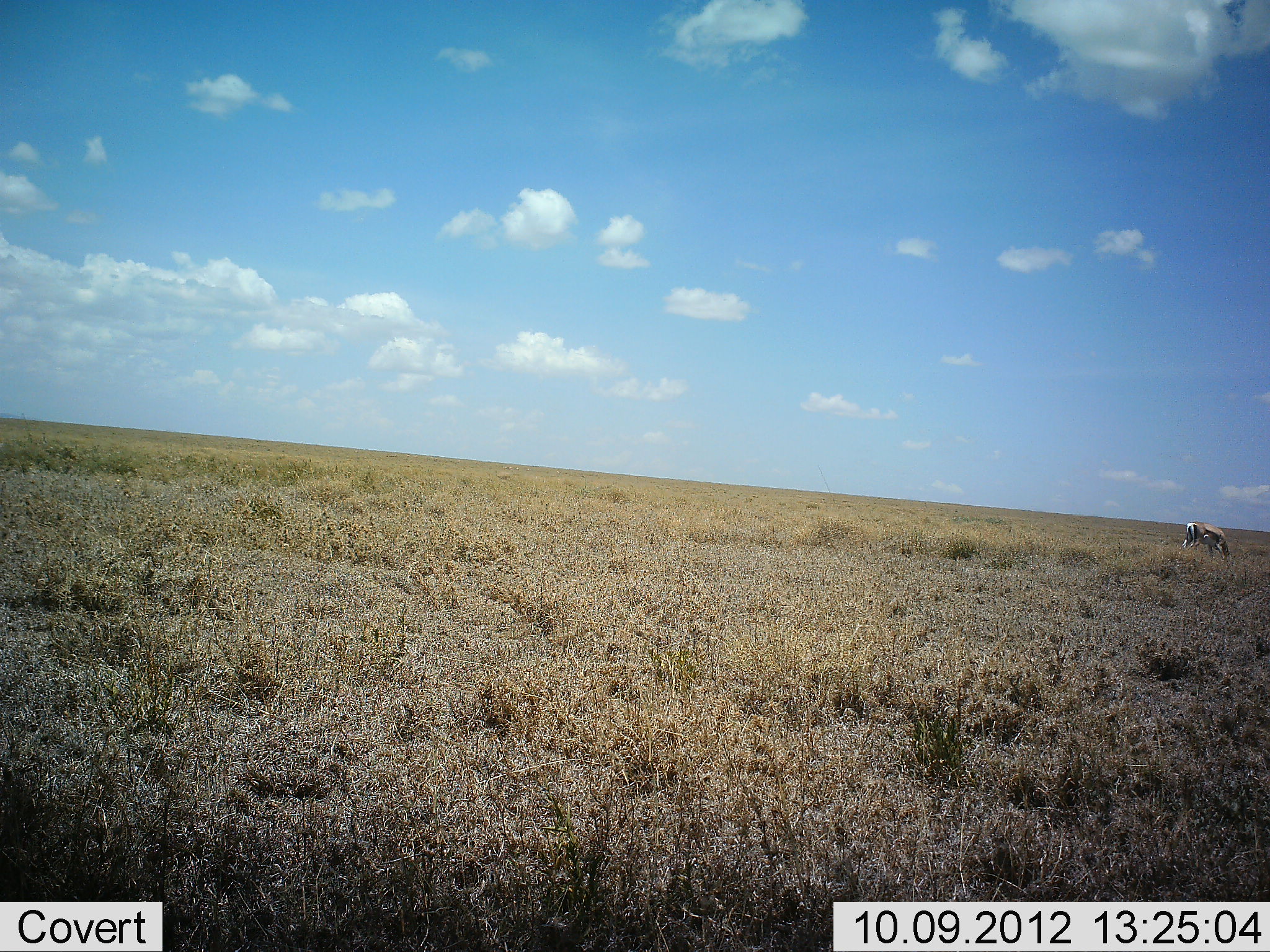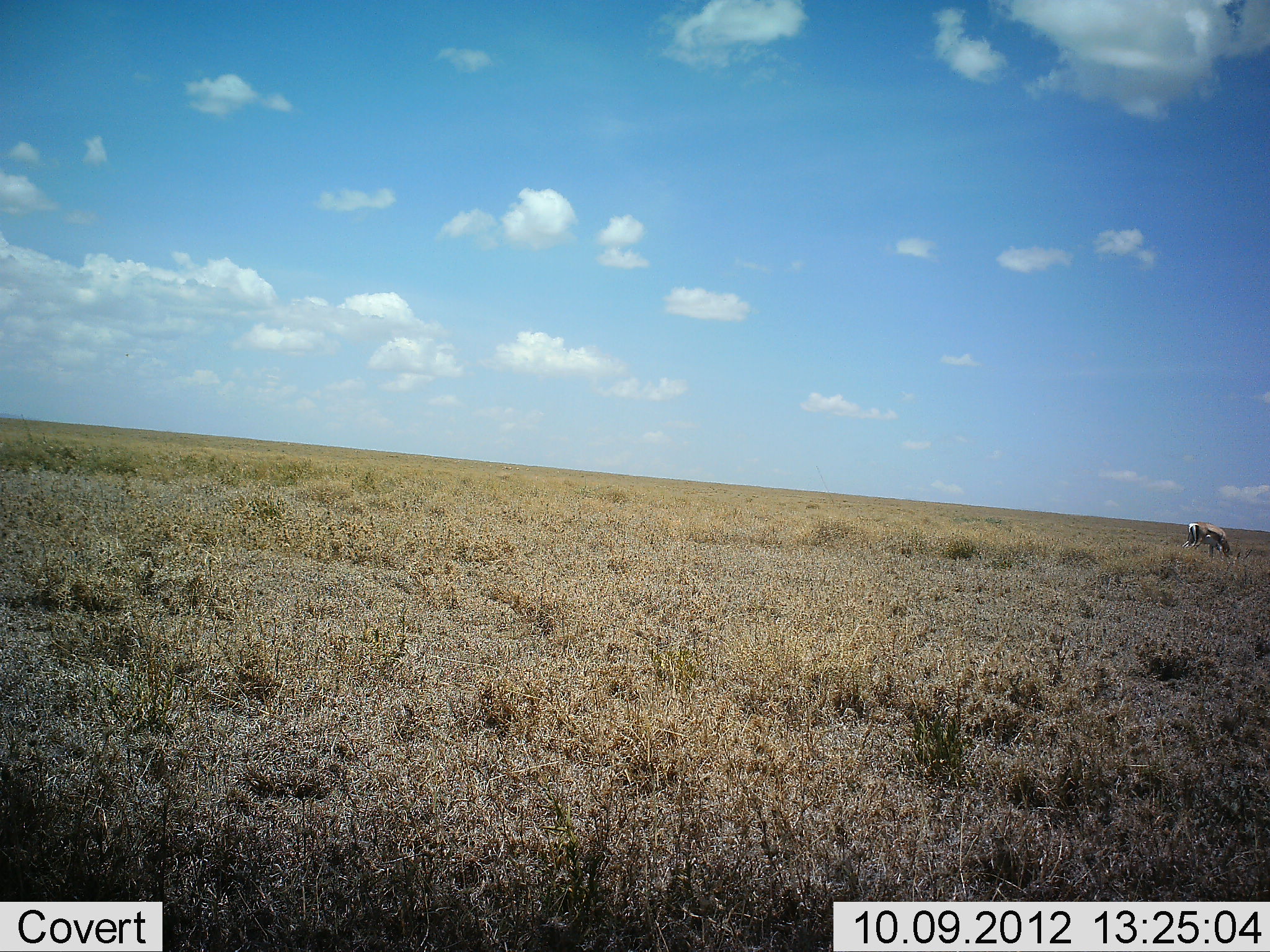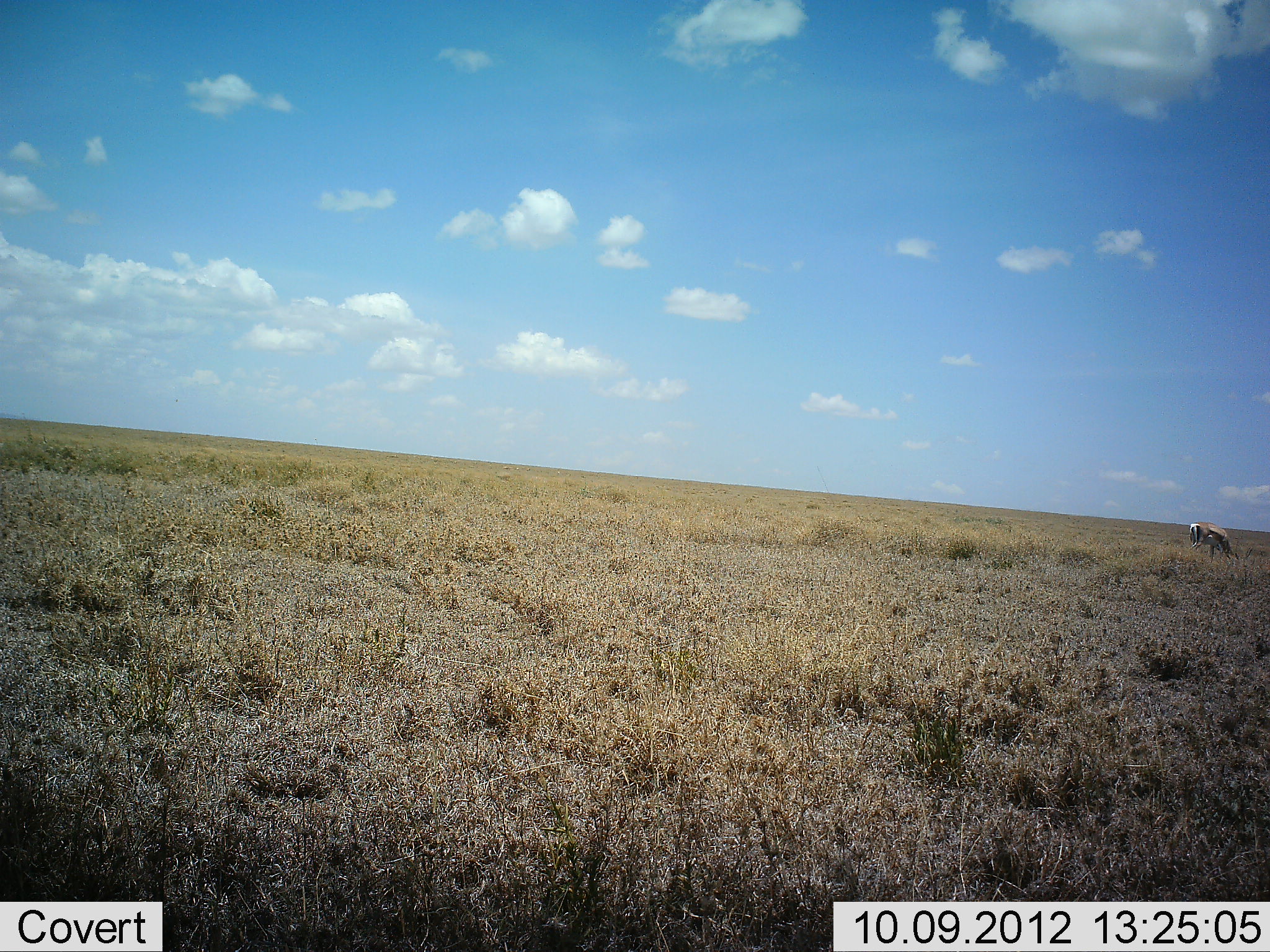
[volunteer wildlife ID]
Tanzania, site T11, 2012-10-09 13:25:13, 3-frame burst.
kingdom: Animalia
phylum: Chordata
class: Mammalia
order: Artiodactyla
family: Bovidae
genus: Eudorcas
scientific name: Eudorcas thomsonii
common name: thomson's gazelle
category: gazellethomsons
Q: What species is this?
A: Gazellethomsons (thomson's gazelle) (Eudorcas thomsonii).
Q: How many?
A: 1.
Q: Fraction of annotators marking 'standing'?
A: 30%.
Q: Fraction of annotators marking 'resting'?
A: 0%.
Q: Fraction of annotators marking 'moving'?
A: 0%.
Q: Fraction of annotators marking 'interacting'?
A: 0%.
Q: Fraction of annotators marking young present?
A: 0%.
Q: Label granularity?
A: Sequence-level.